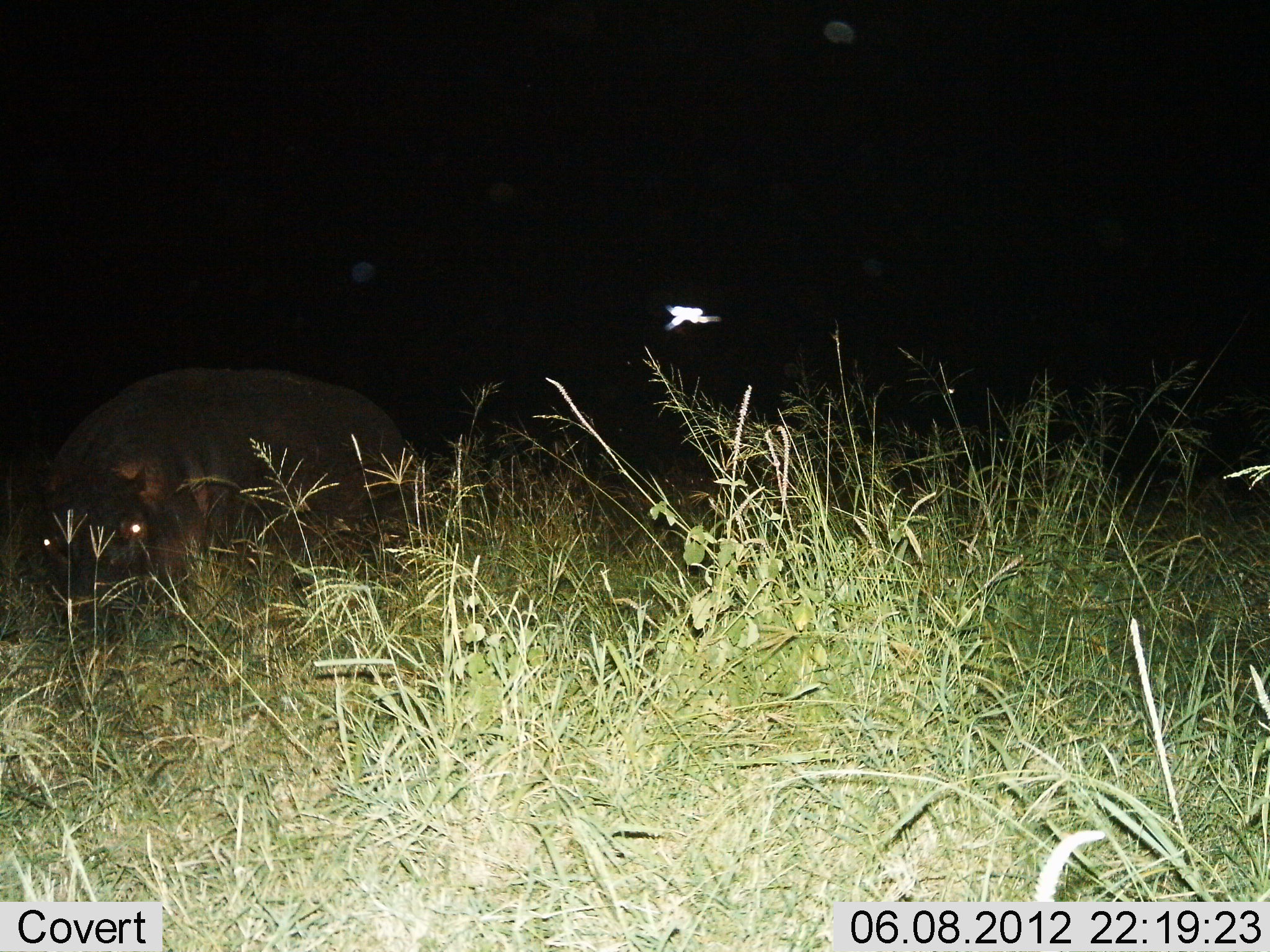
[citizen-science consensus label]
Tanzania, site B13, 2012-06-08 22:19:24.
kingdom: Animalia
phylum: Chordata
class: Mammalia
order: Artiodactyla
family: Hippopotamidae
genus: Hippopotamus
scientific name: Hippopotamus amphibius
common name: hippopotamus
Hippopotamus (Hippopotamus amphibius), count 1. Behavior (volunteer vote fractions): standing 73%, resting 0%, moving 0%, interacting 0%. Young present (vote fraction): 0%. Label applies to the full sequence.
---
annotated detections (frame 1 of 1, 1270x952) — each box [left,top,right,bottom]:
animal: [16,366,436,633]